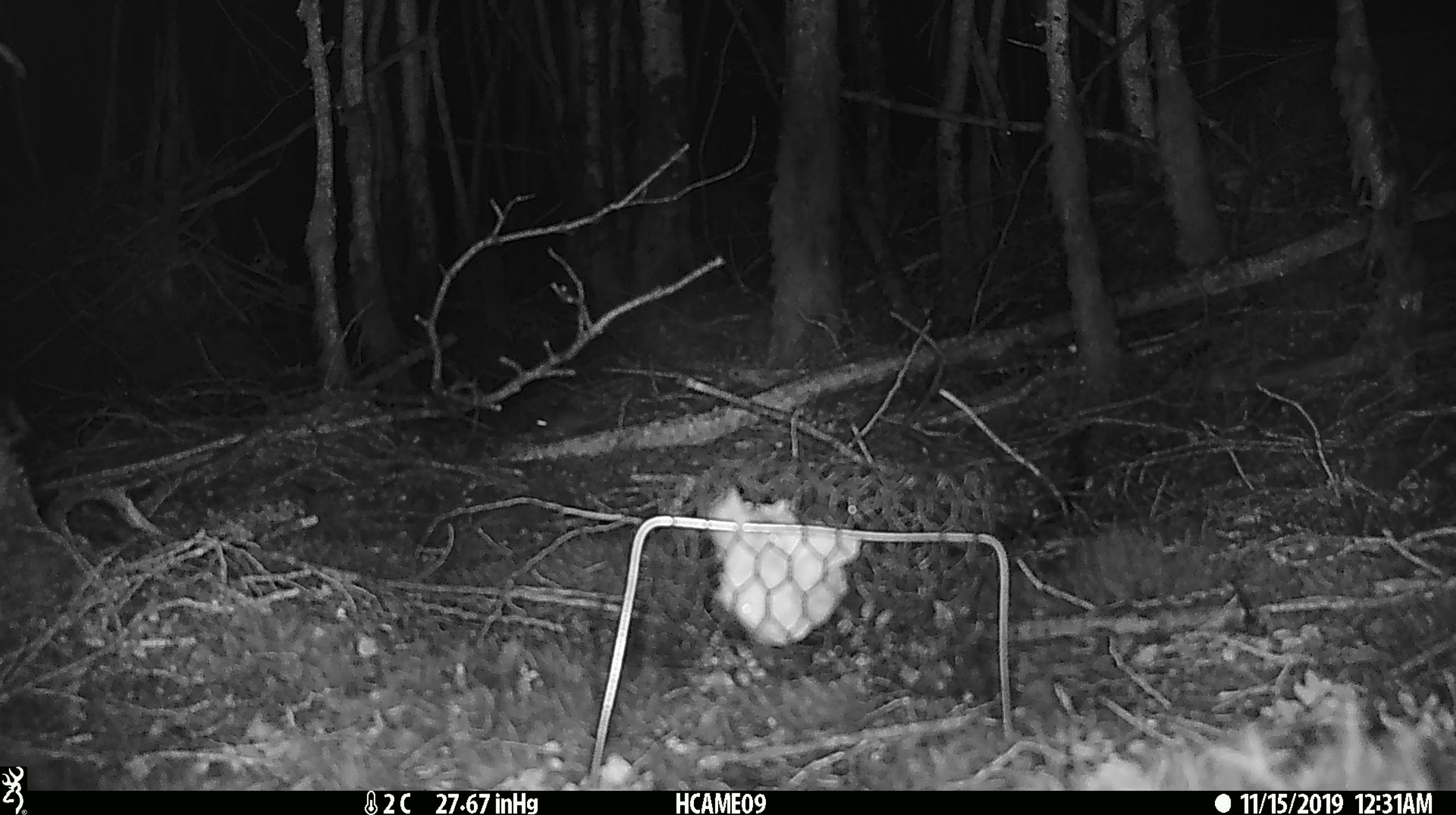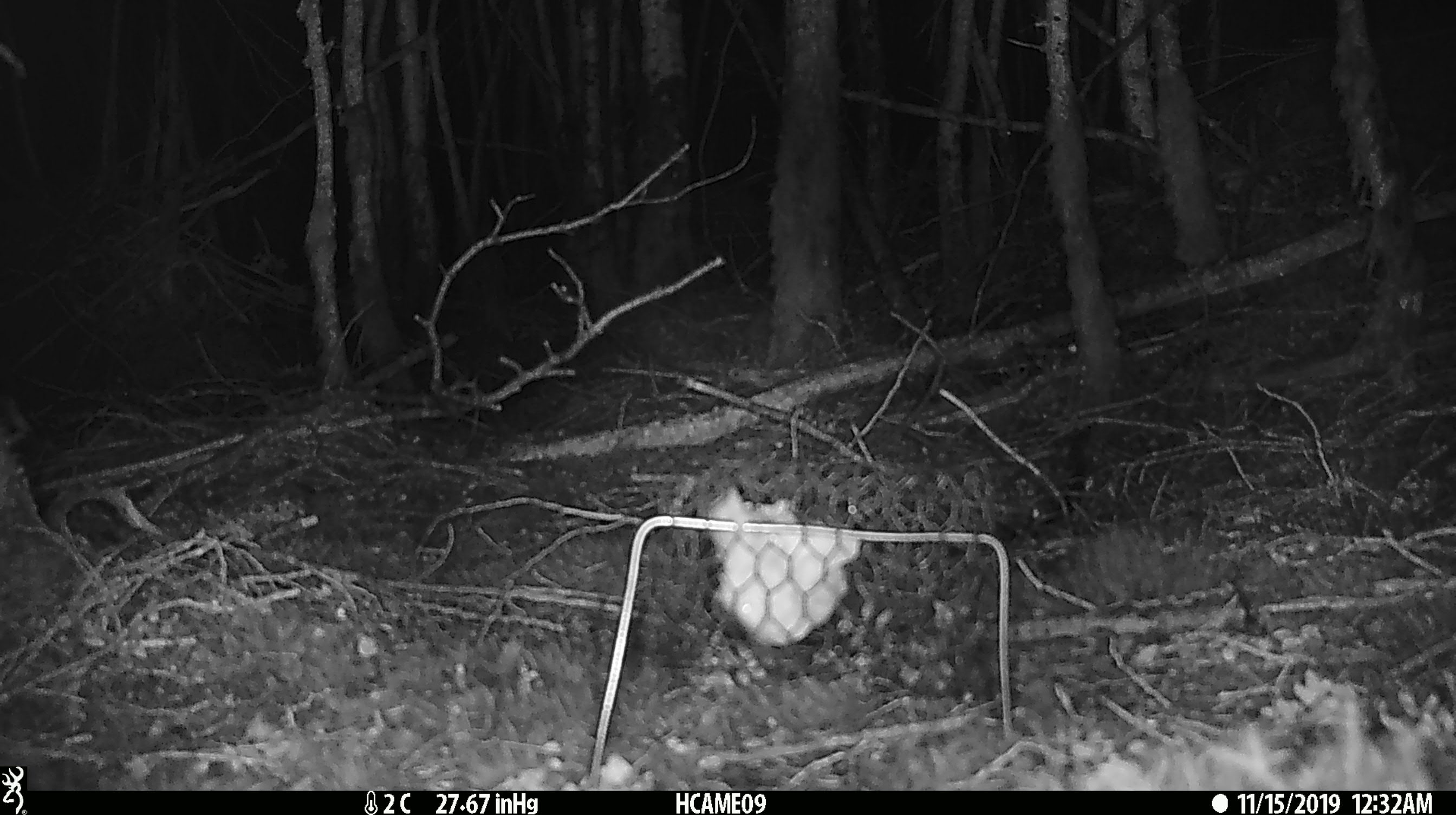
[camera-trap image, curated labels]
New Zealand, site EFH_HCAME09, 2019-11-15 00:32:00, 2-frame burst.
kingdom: Animalia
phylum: Chordata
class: Mammalia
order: Rodentia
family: Muridae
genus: Mus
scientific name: Mus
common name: mouse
Mouse (Mus).